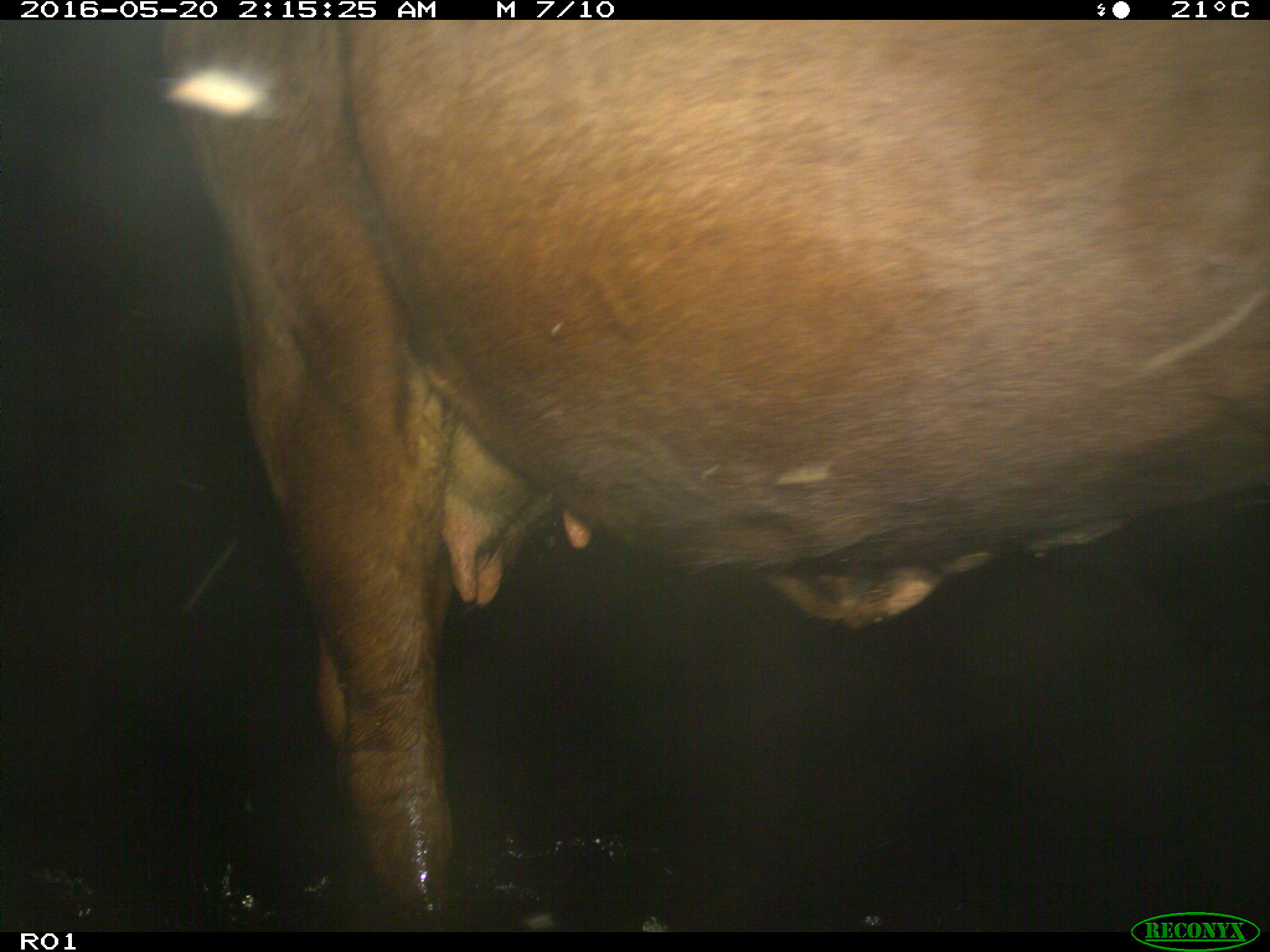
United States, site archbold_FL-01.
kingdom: Animalia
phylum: Chordata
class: Mammalia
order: Artiodactyla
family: Bovidae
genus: Bos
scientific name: Bos taurus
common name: domestic cow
Bos taurus (domestic cow).